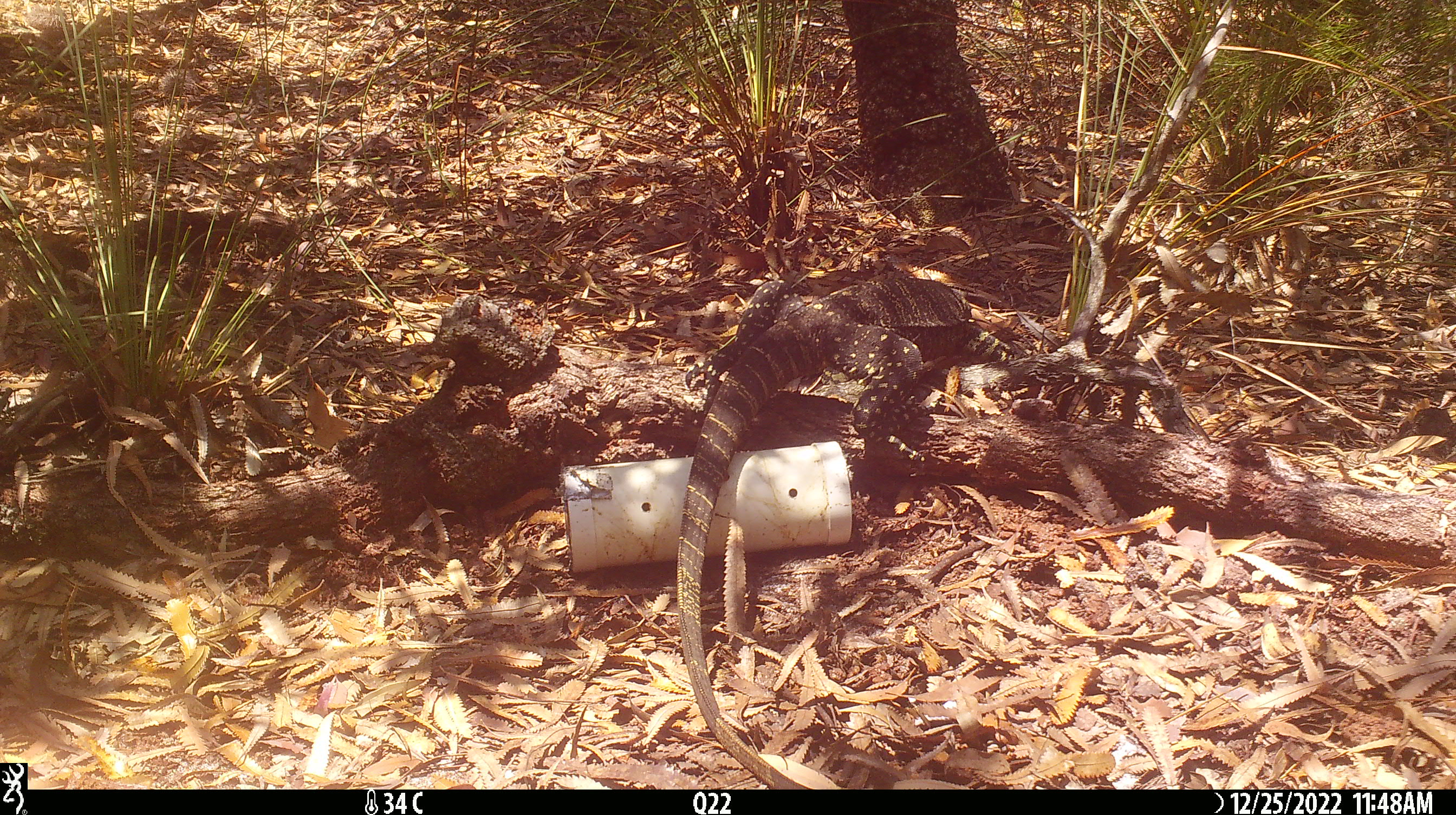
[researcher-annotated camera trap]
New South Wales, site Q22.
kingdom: Animalia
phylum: Chordata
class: Reptilia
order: Squamata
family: Varanidae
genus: Varanus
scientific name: Varanus varius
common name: lace monitor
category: goanna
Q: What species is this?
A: Goanna (lace monitor) (Varanus varius).